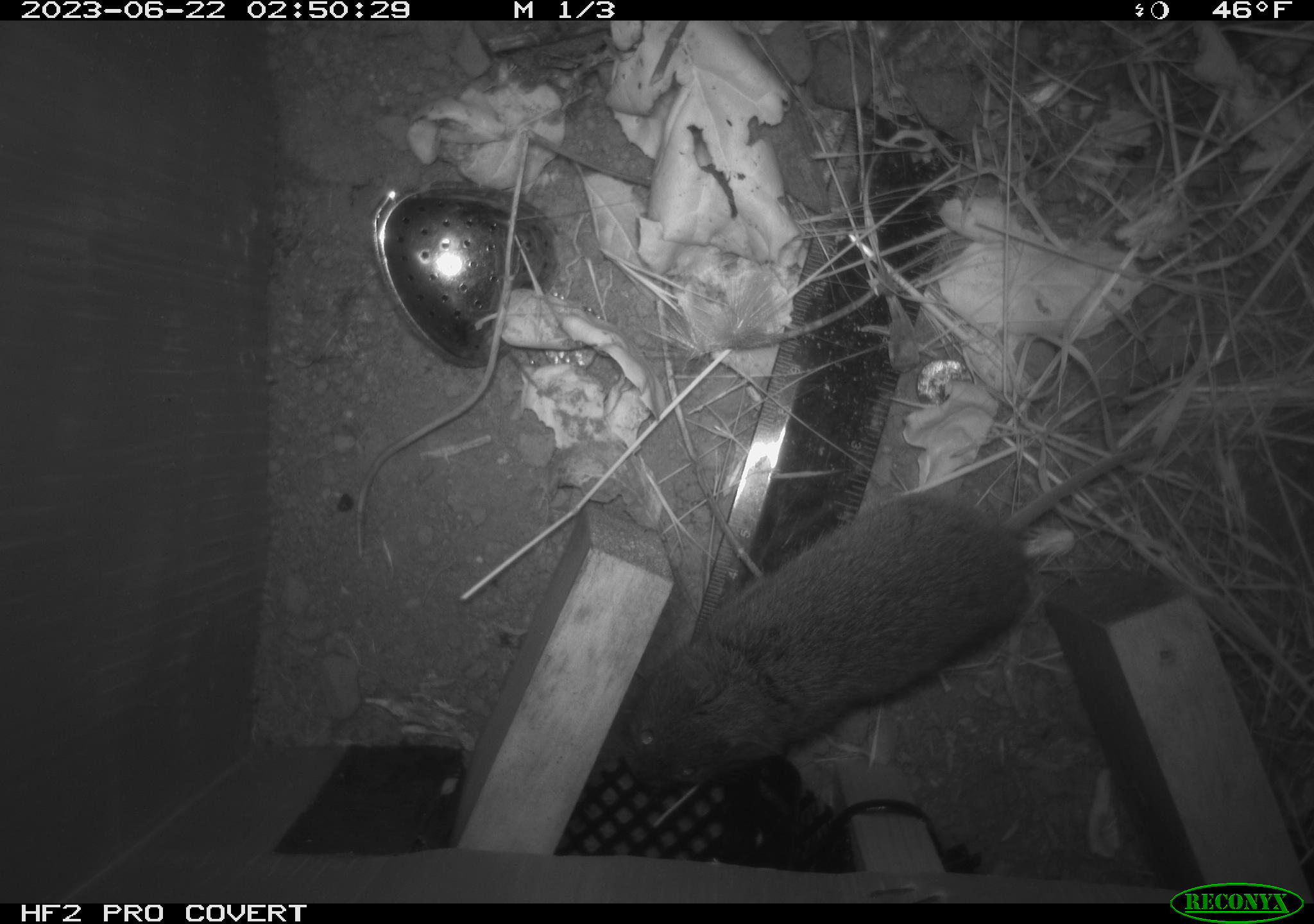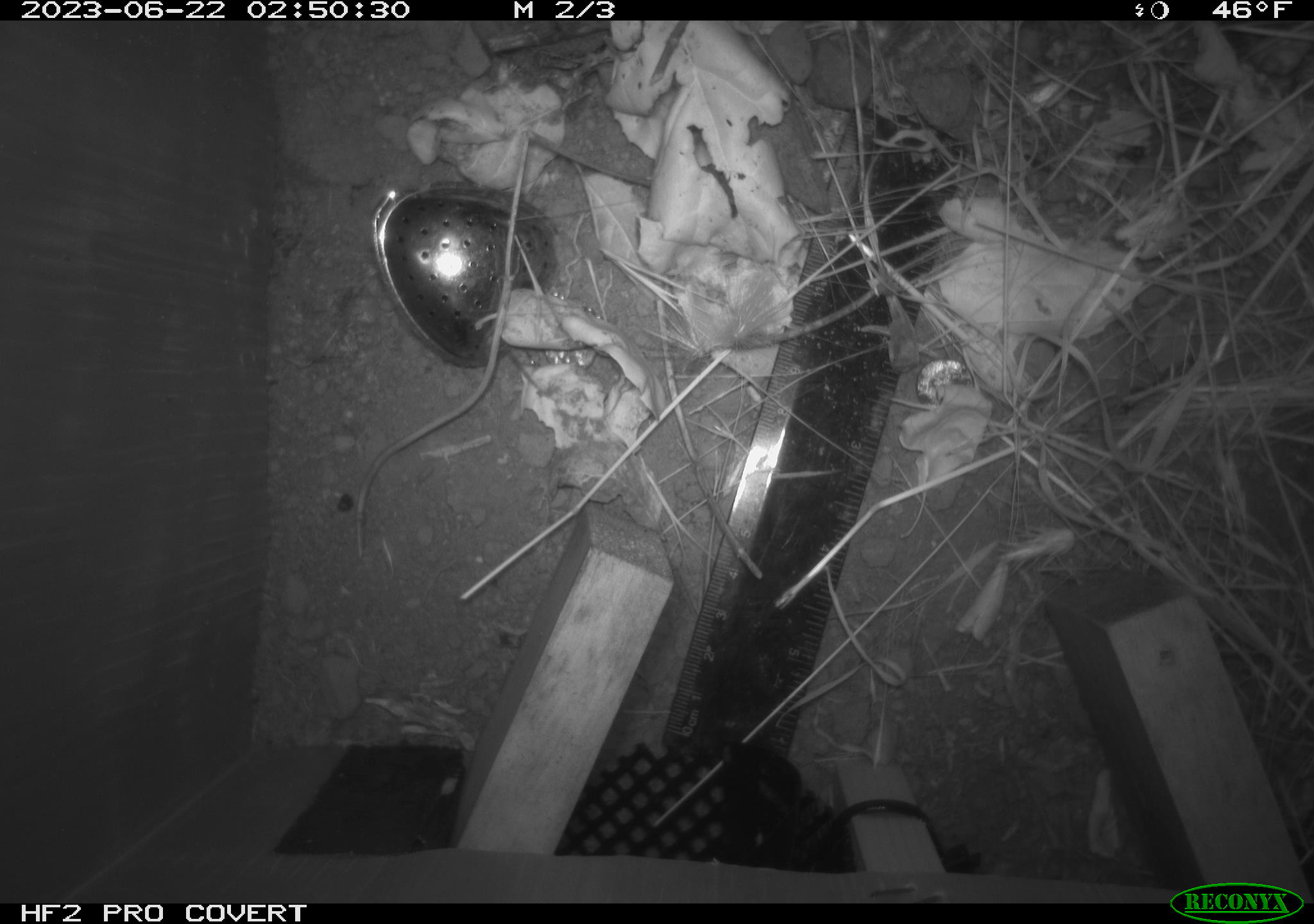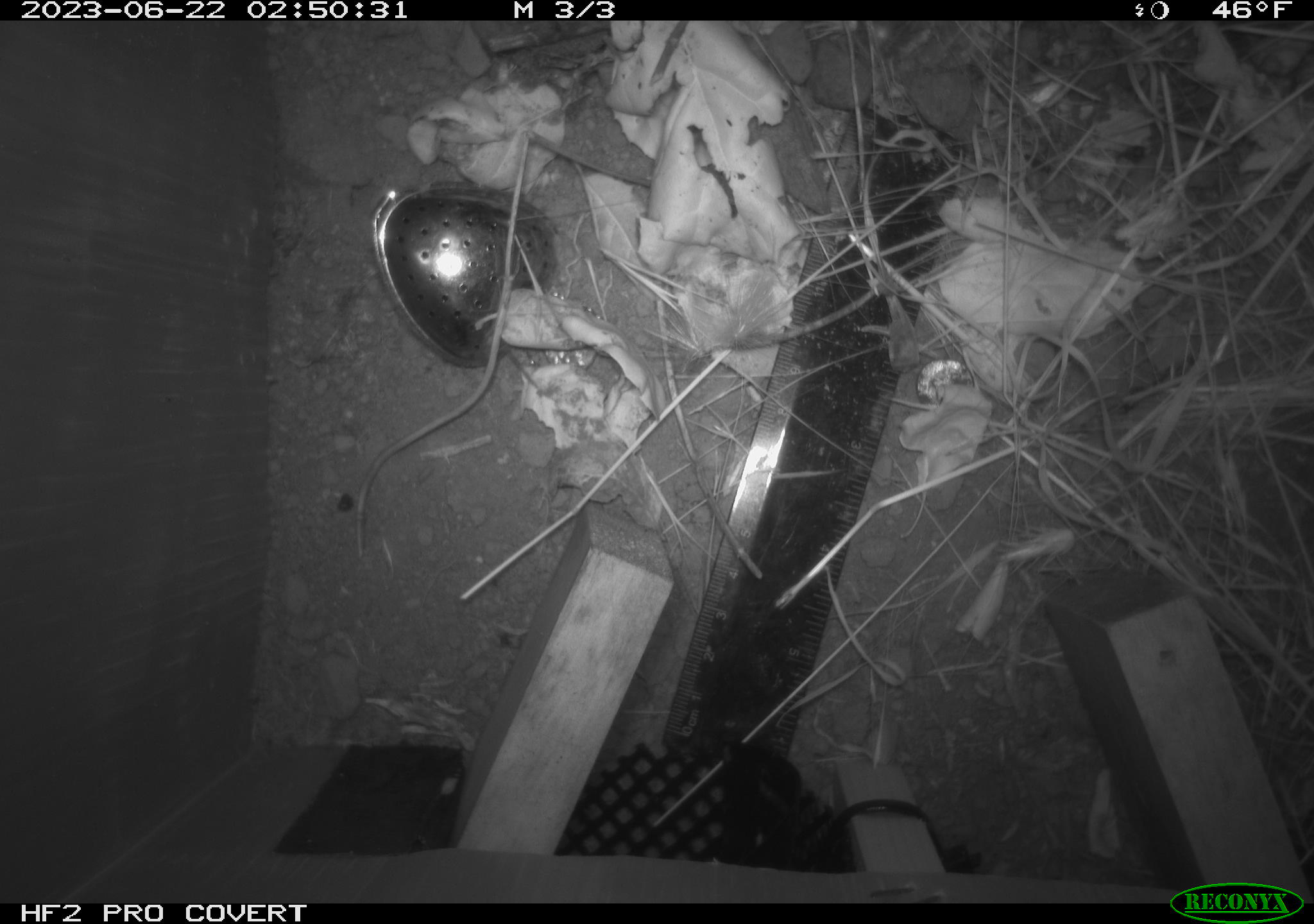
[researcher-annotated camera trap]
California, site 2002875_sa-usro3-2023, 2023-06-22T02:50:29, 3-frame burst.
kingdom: Animalia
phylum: Chordata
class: Mammalia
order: Rodentia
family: Cricetidae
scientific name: Arvicolinae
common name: voles, lemmings, and muskrats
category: arvicolinae subfamily